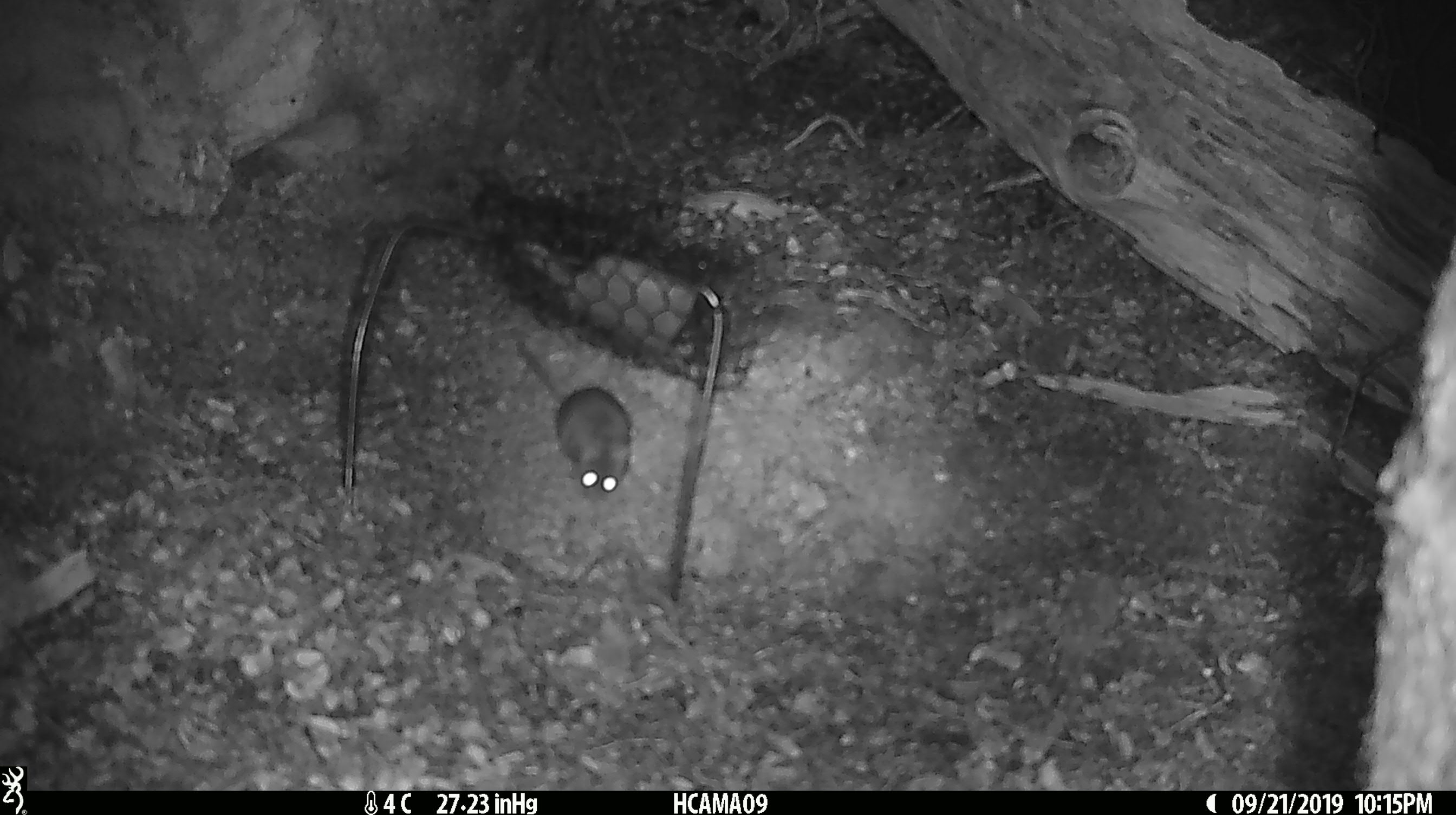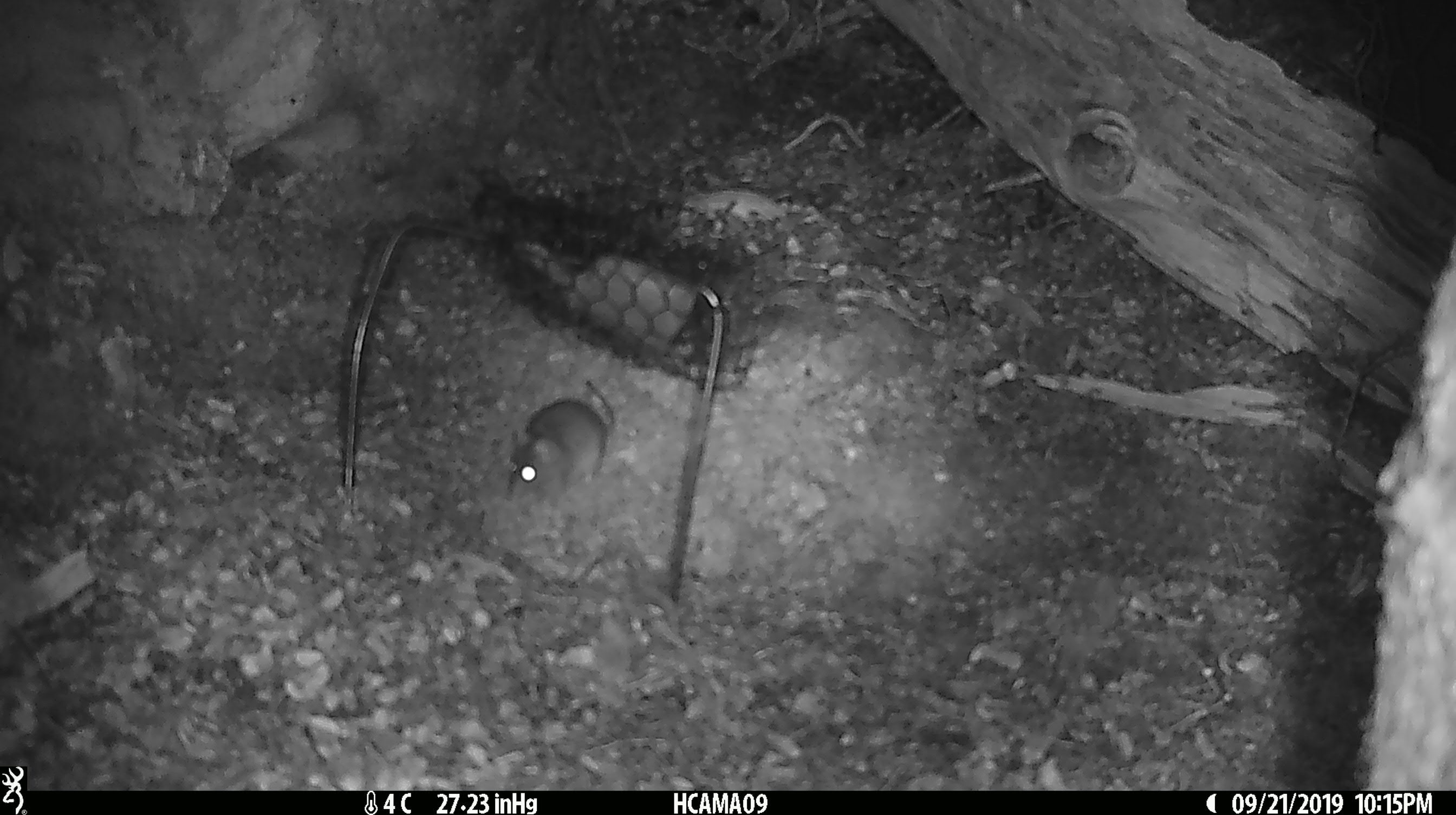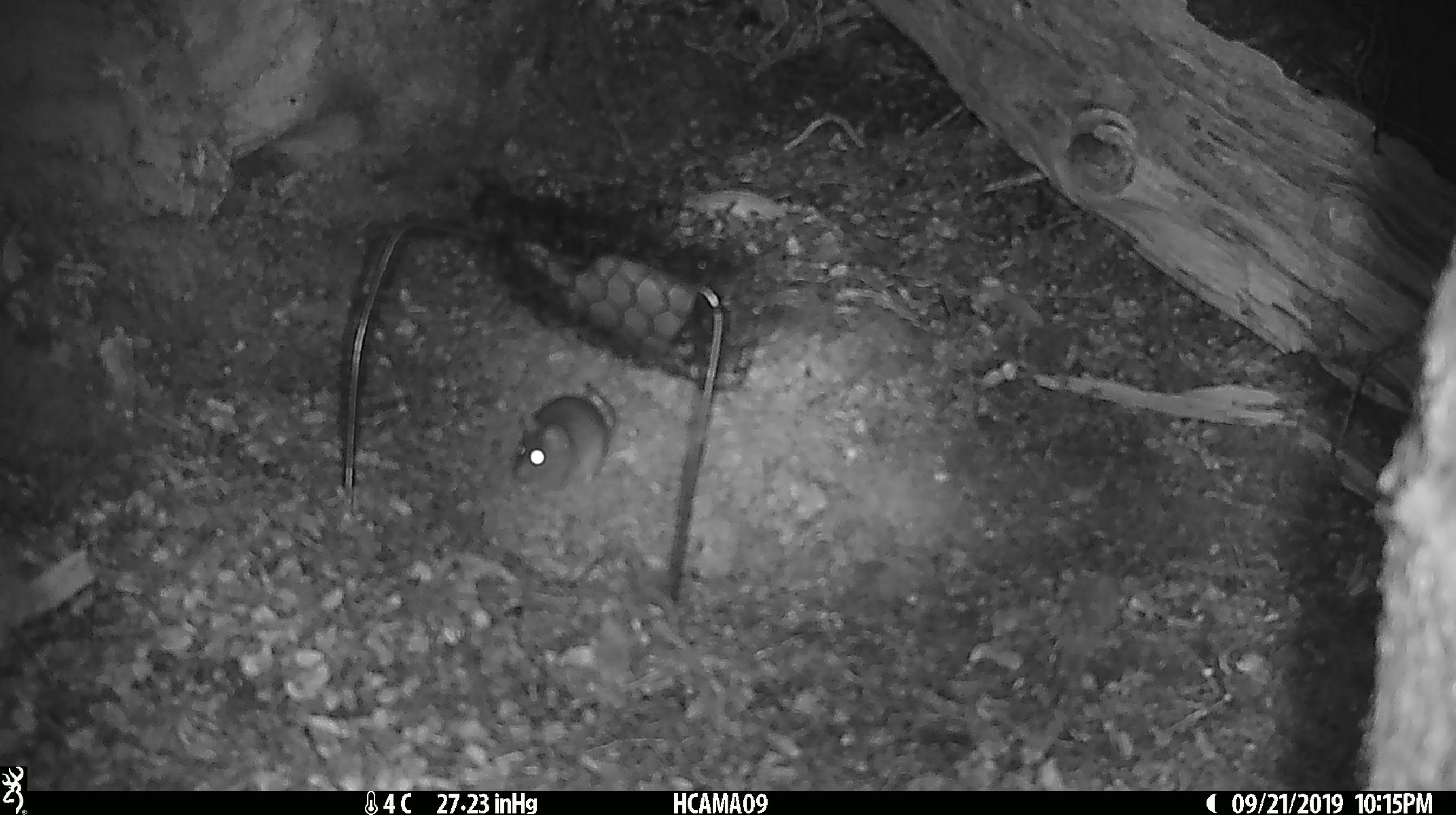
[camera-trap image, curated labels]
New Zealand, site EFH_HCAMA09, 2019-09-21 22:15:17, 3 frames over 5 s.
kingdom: Animalia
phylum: Chordata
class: Mammalia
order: Rodentia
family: Muridae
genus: Mus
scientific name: Mus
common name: mouse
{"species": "mouse (Mus)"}